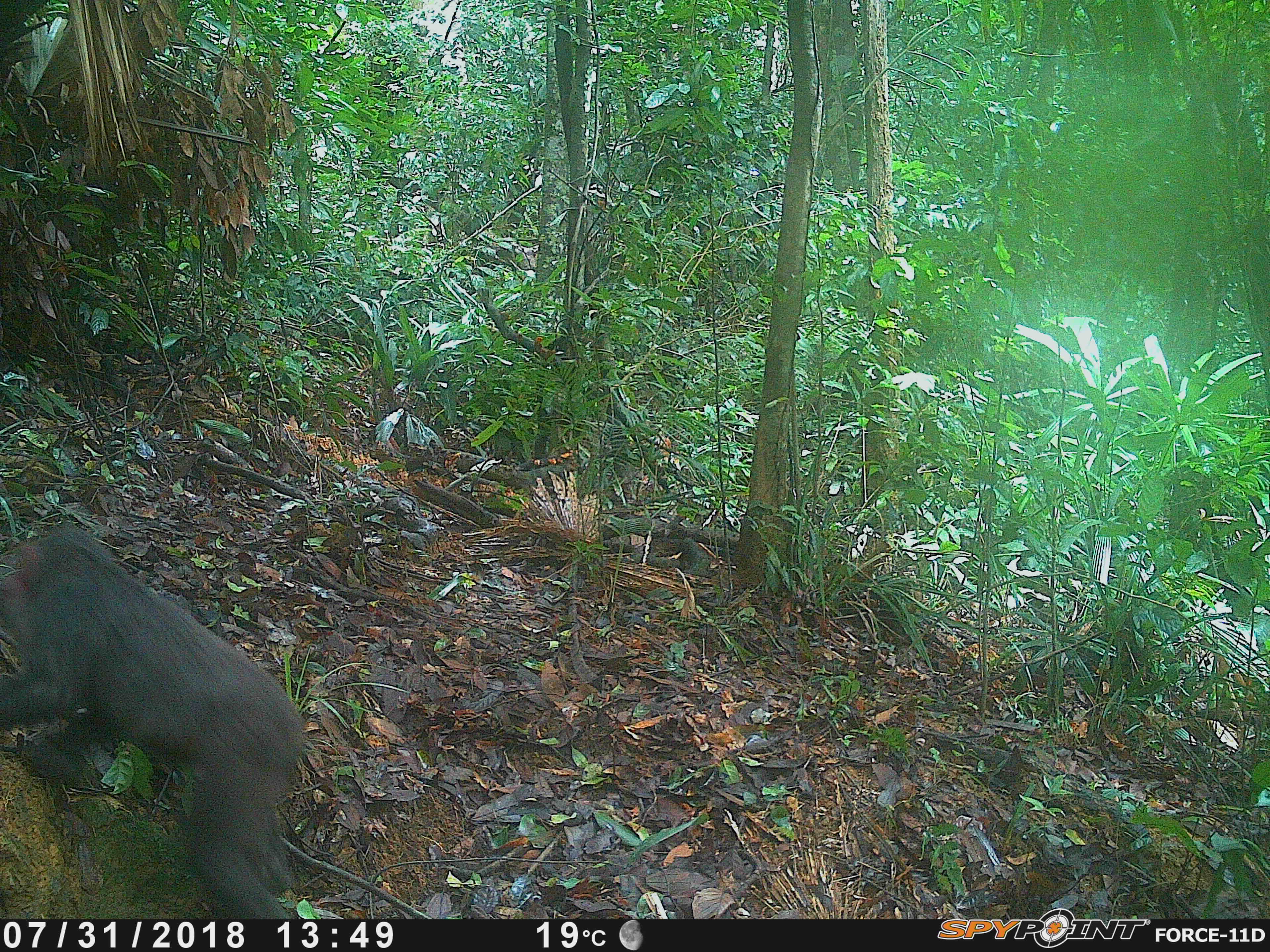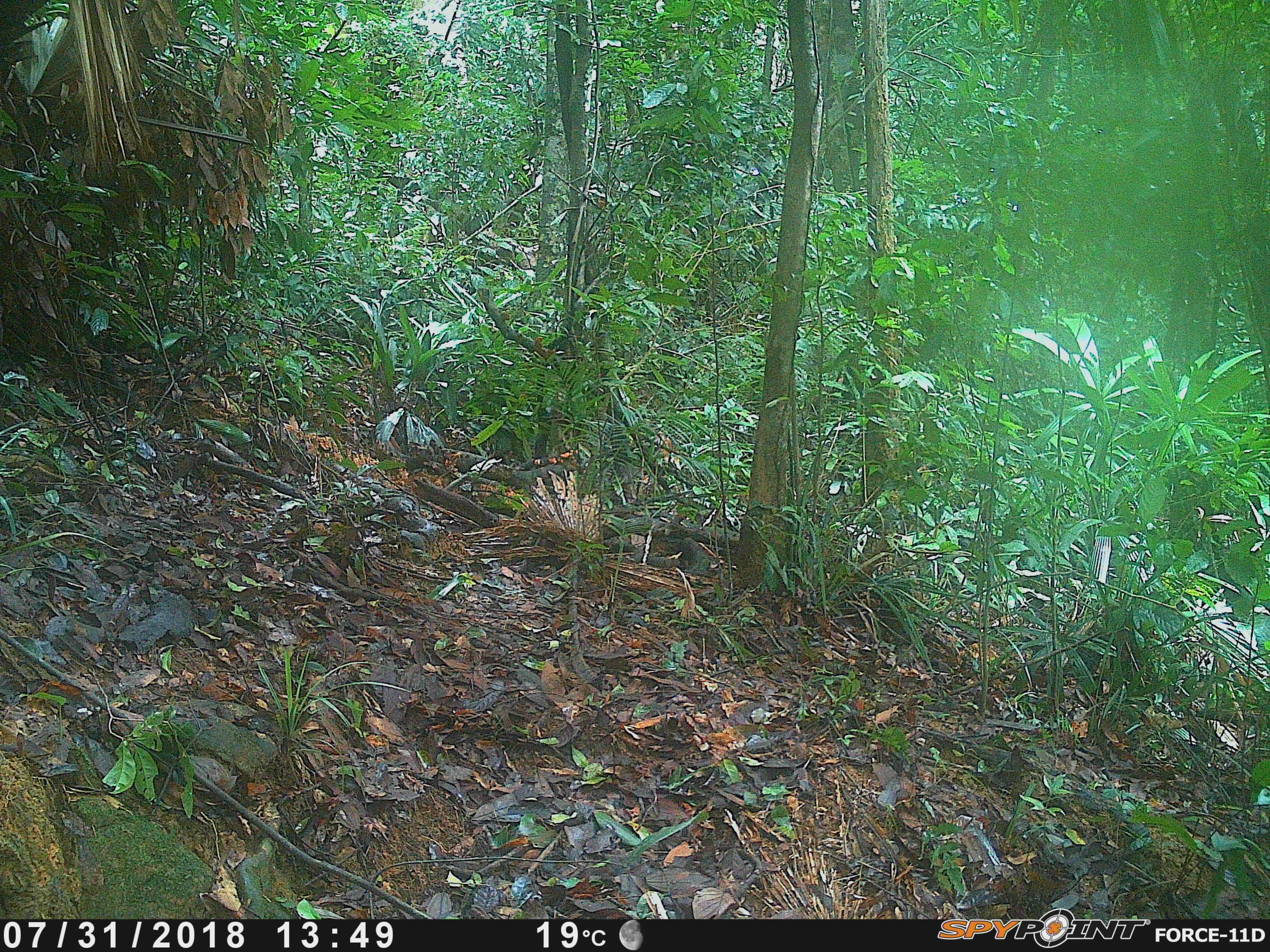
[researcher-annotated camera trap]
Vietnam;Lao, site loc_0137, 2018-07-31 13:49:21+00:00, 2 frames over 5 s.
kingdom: Animalia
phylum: Chordata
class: Mammalia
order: Primates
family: Cercopithecidae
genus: Macaca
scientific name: Macaca arctoides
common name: stump-tailed macaque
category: stump tailed macaque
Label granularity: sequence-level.